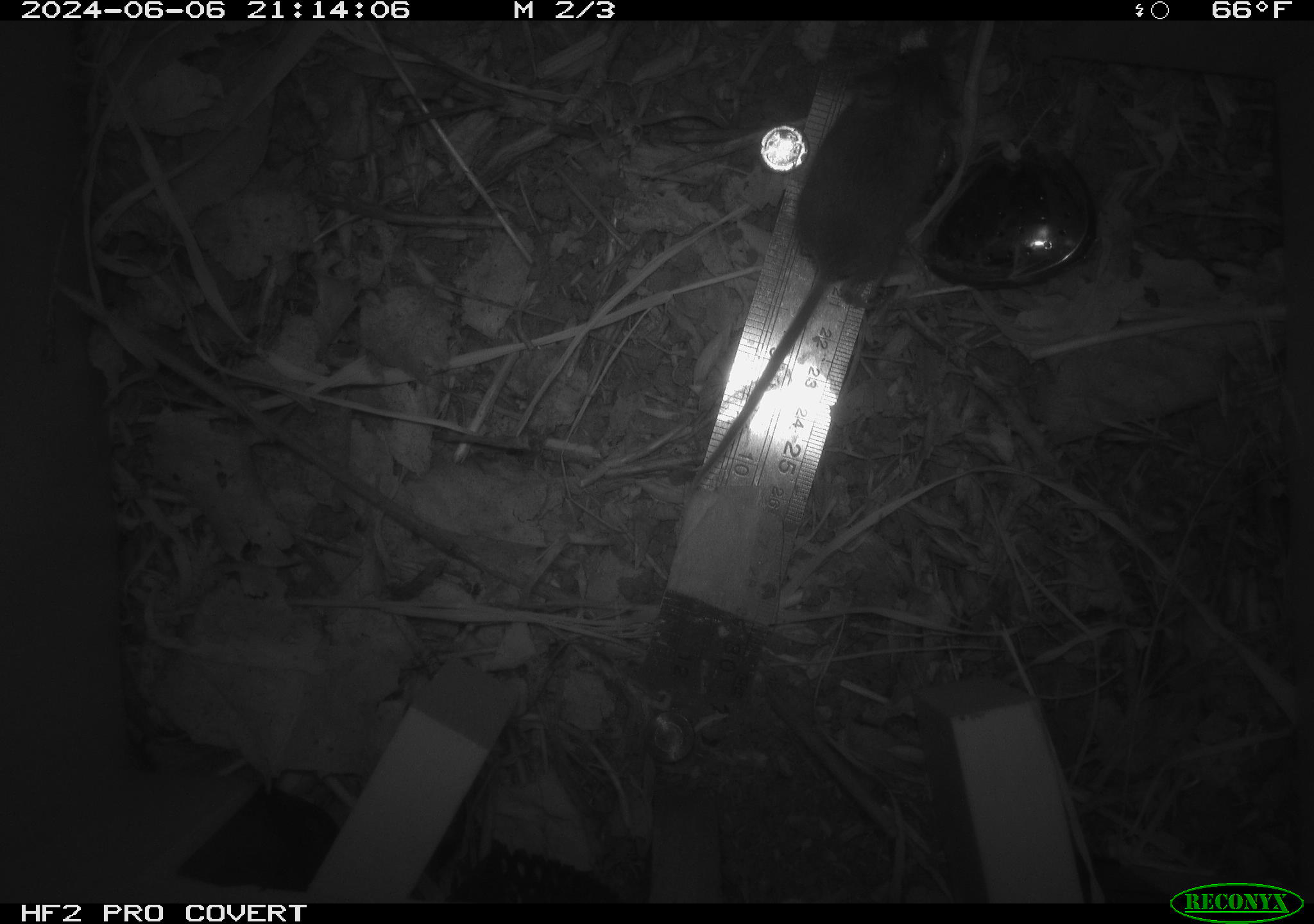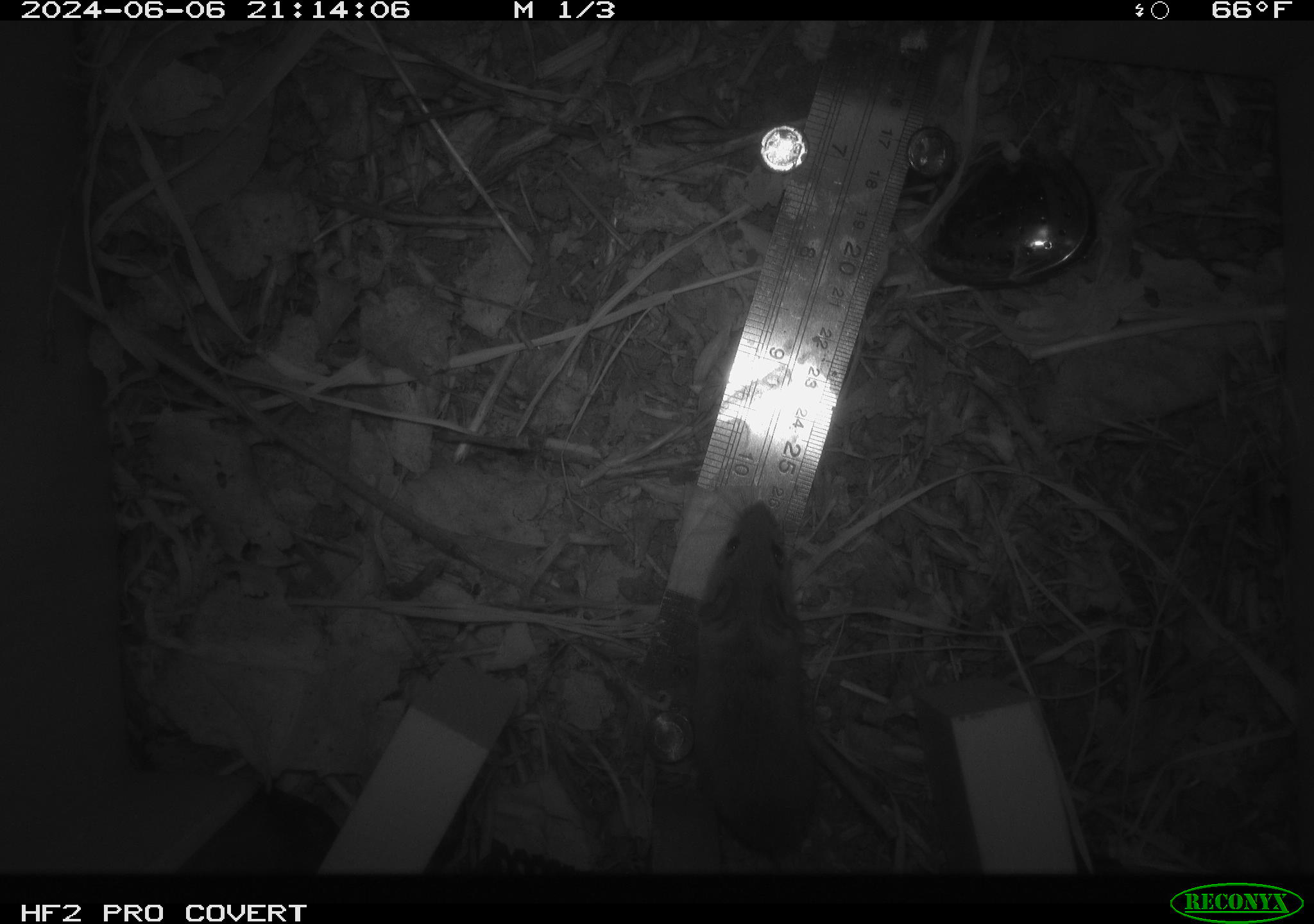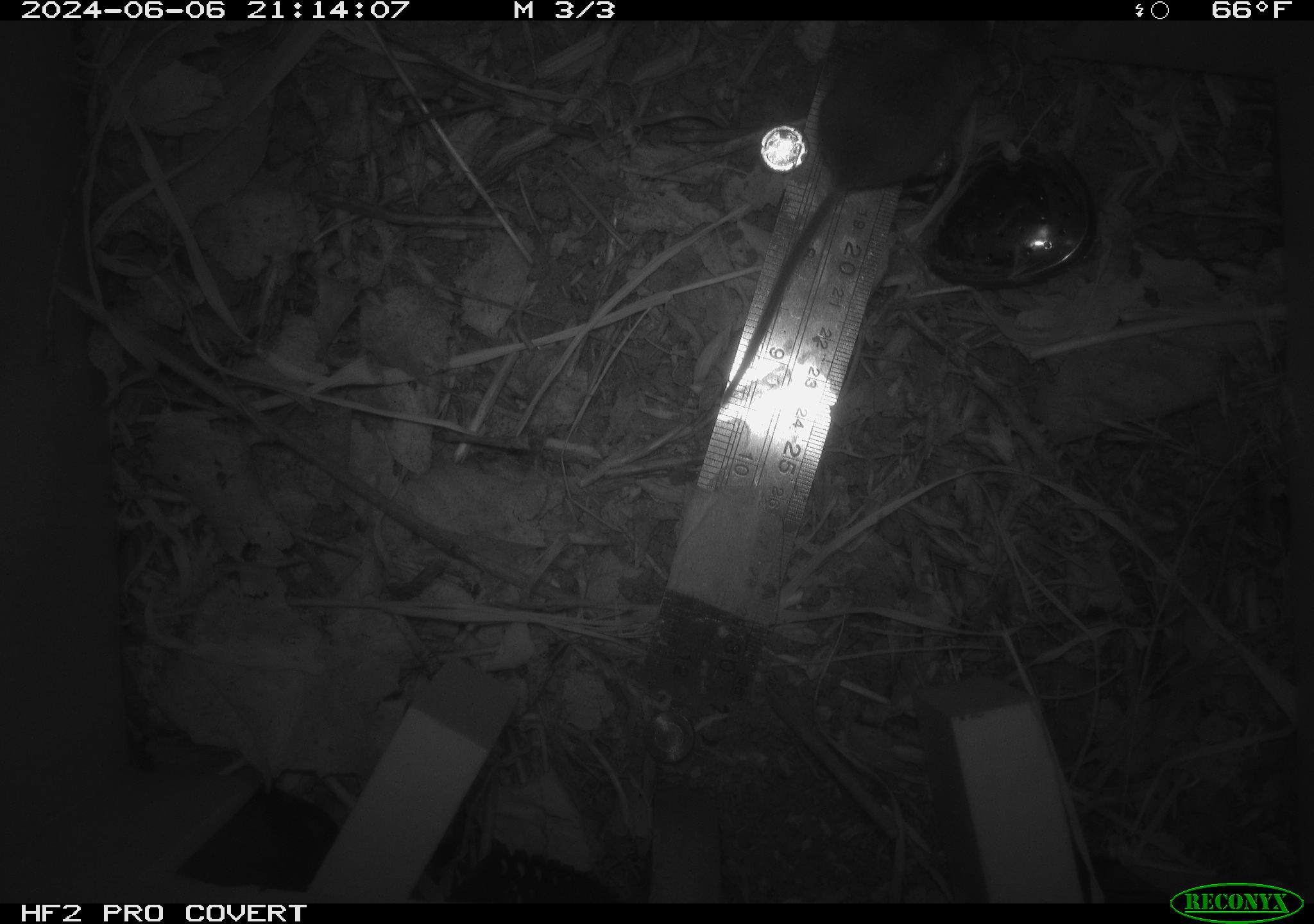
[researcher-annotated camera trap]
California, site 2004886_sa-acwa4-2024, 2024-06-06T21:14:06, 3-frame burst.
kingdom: Animalia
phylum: Chordata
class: Mammalia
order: Rodentia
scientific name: Rodentia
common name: mouse species